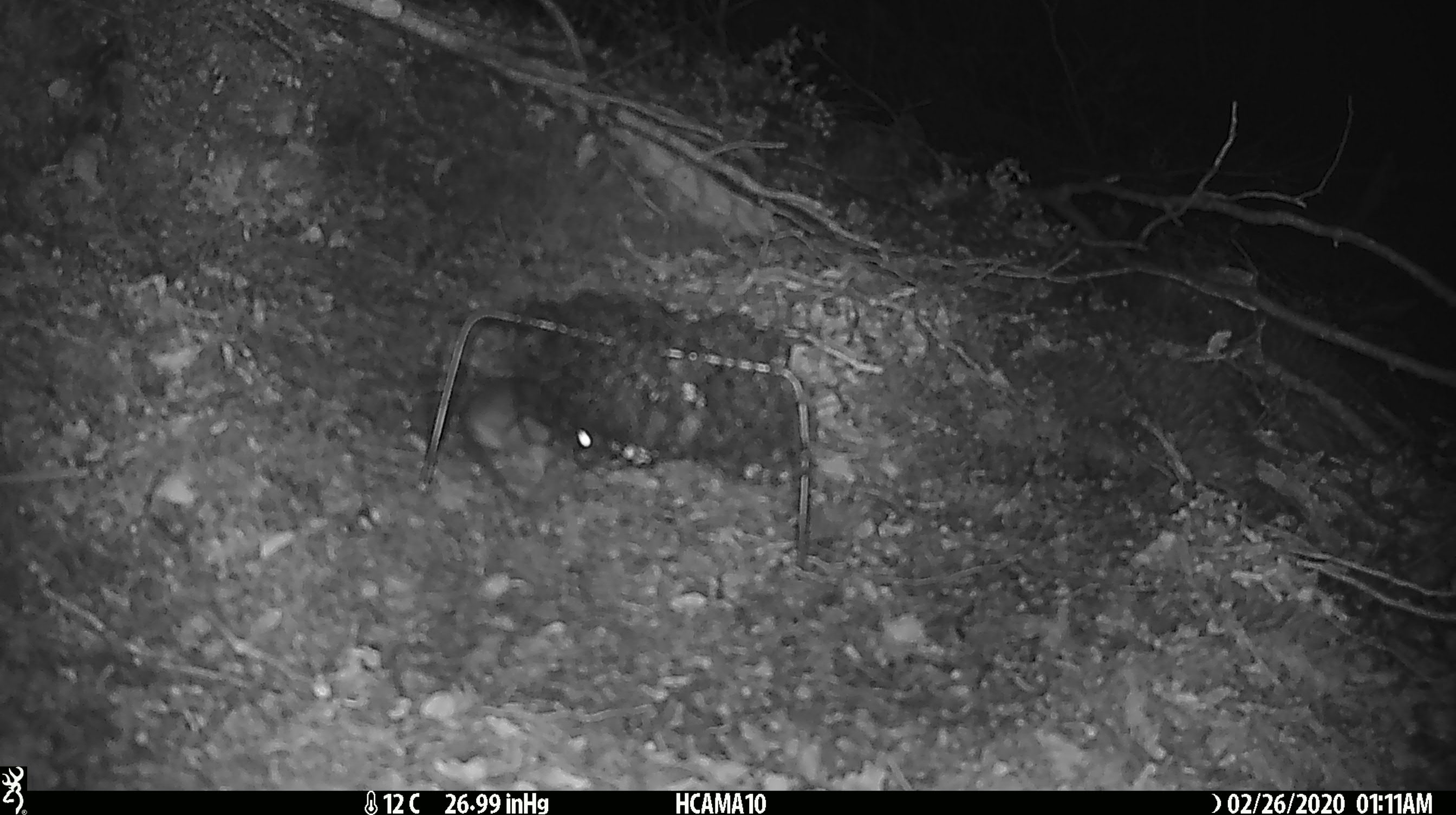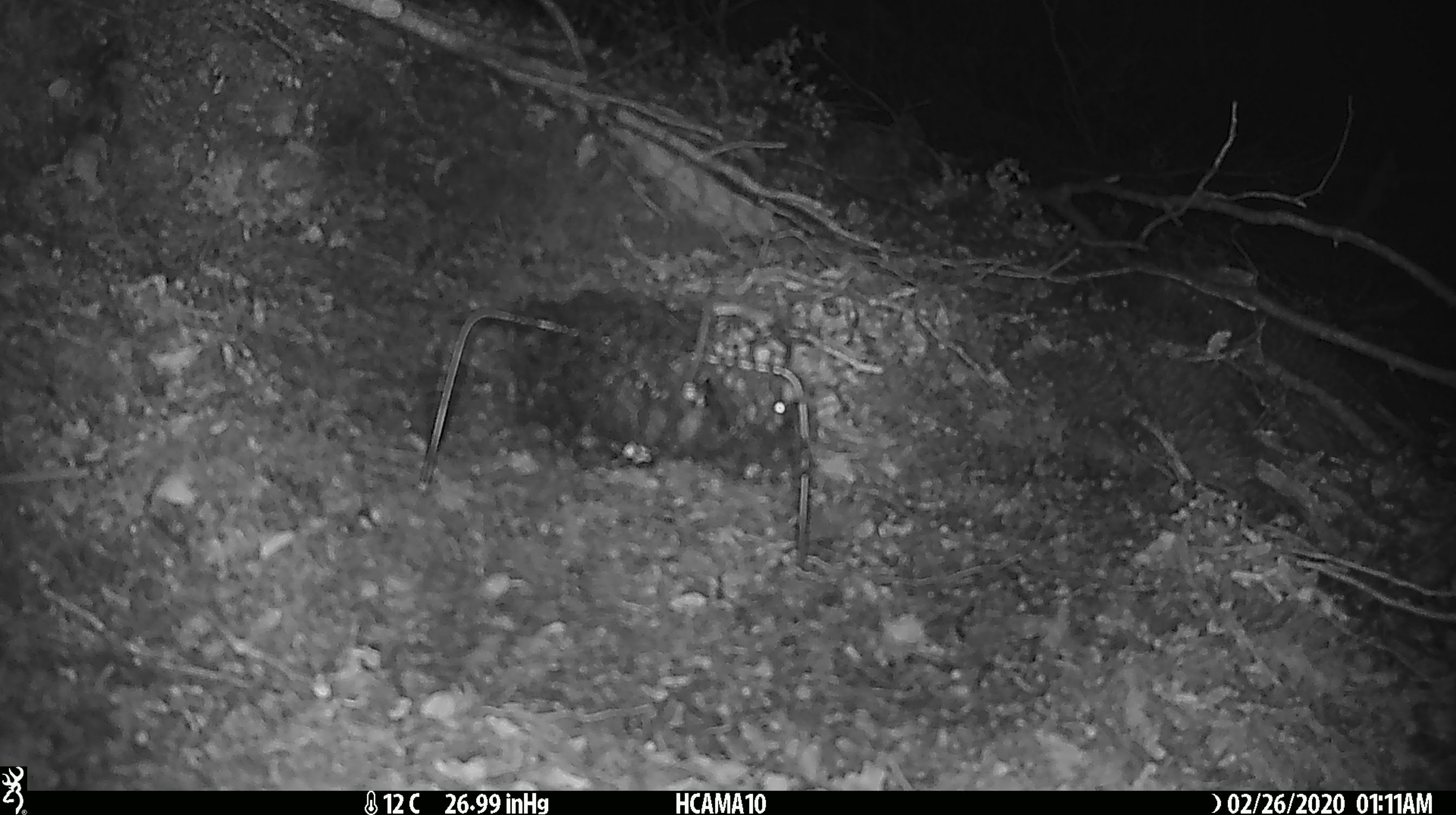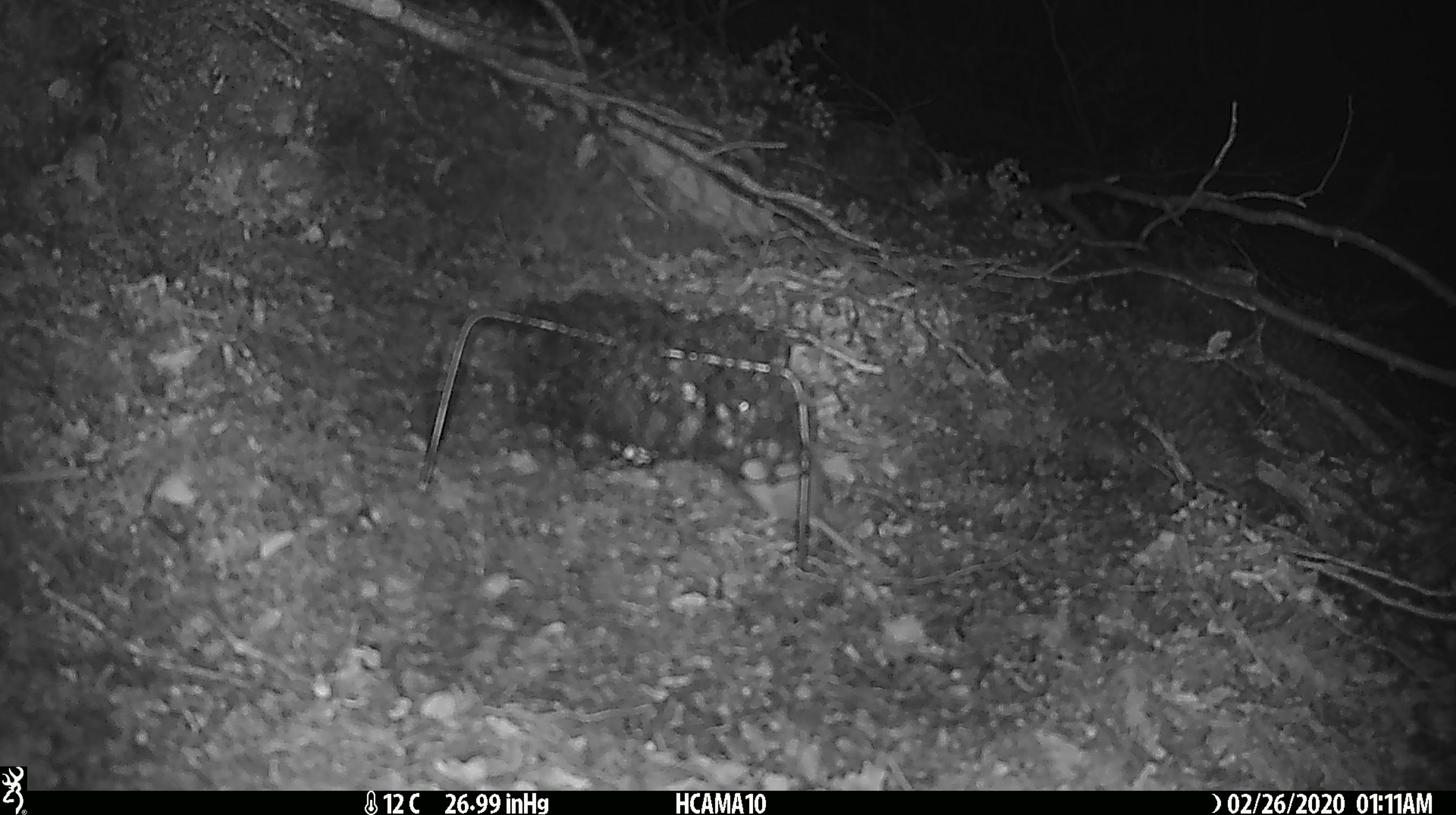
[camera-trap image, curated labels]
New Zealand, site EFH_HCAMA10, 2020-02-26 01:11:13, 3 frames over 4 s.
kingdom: Animalia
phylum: Chordata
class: Mammalia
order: Rodentia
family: Muridae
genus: Mus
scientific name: Mus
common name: mouse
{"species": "mouse (Mus)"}